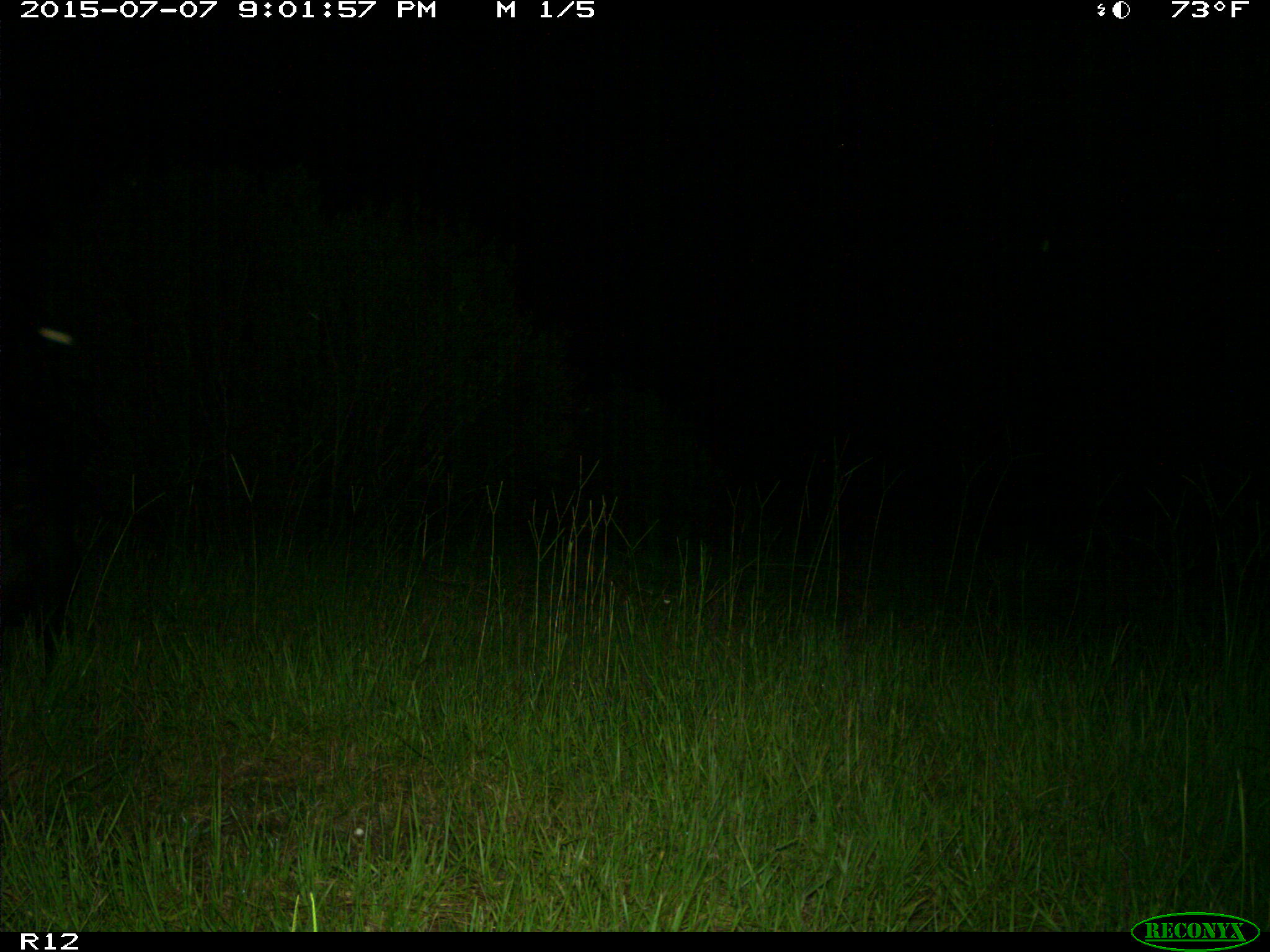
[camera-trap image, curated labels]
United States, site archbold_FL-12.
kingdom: Animalia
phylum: Chordata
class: Mammalia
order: Artiodactyla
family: Suidae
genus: Sus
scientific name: Sus scrofa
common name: wild boar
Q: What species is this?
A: Sus scrofa (wild boar).